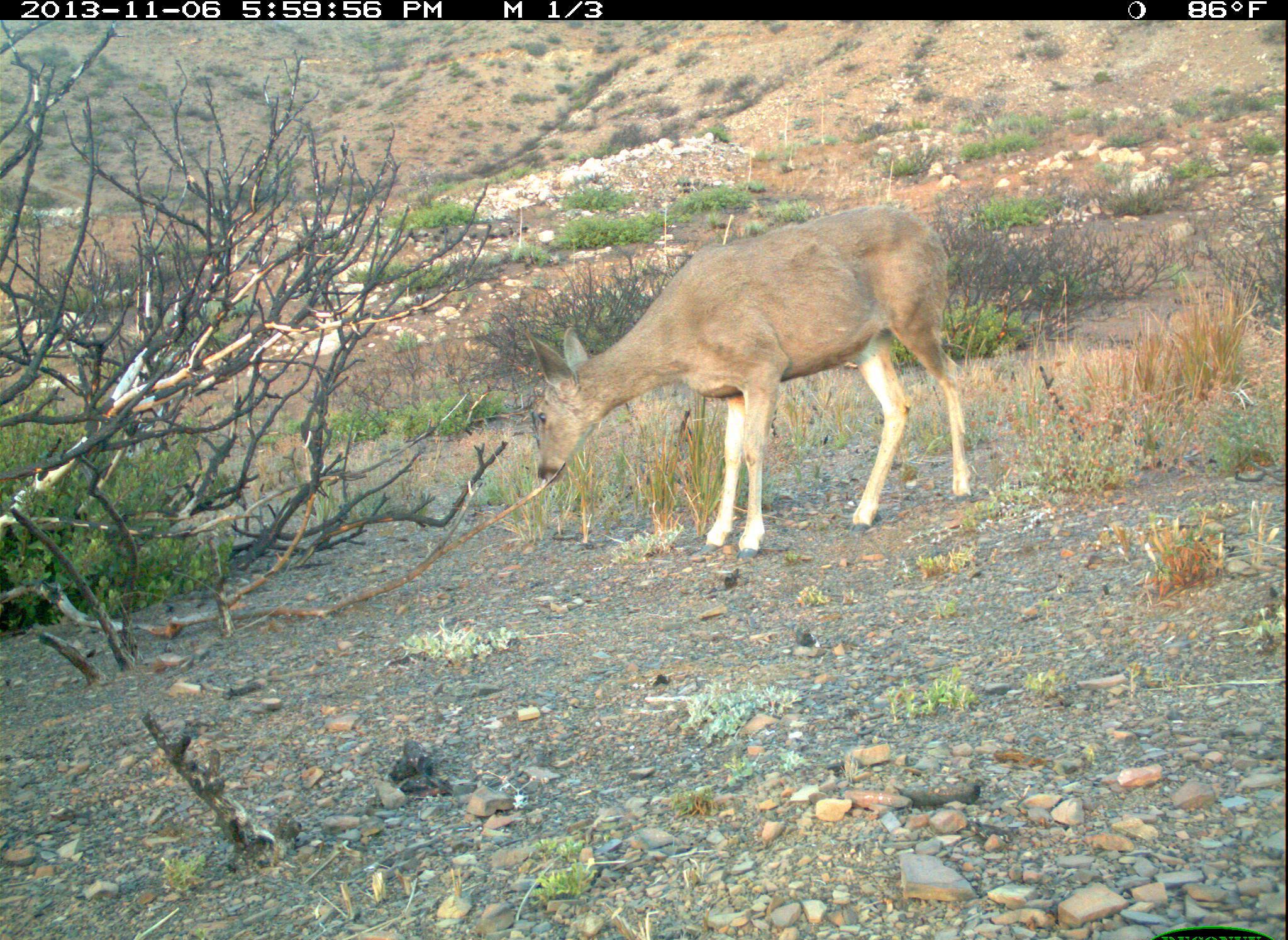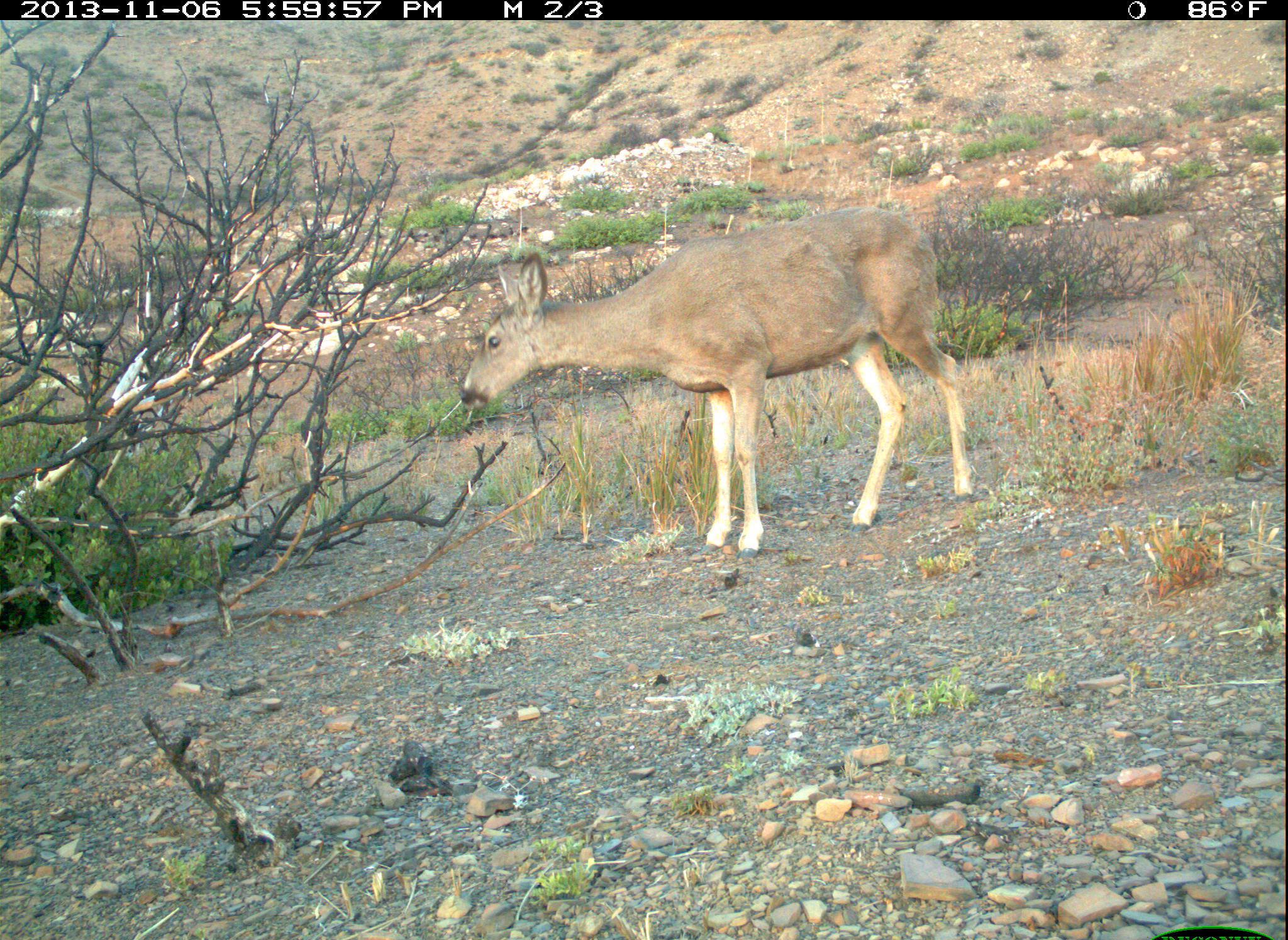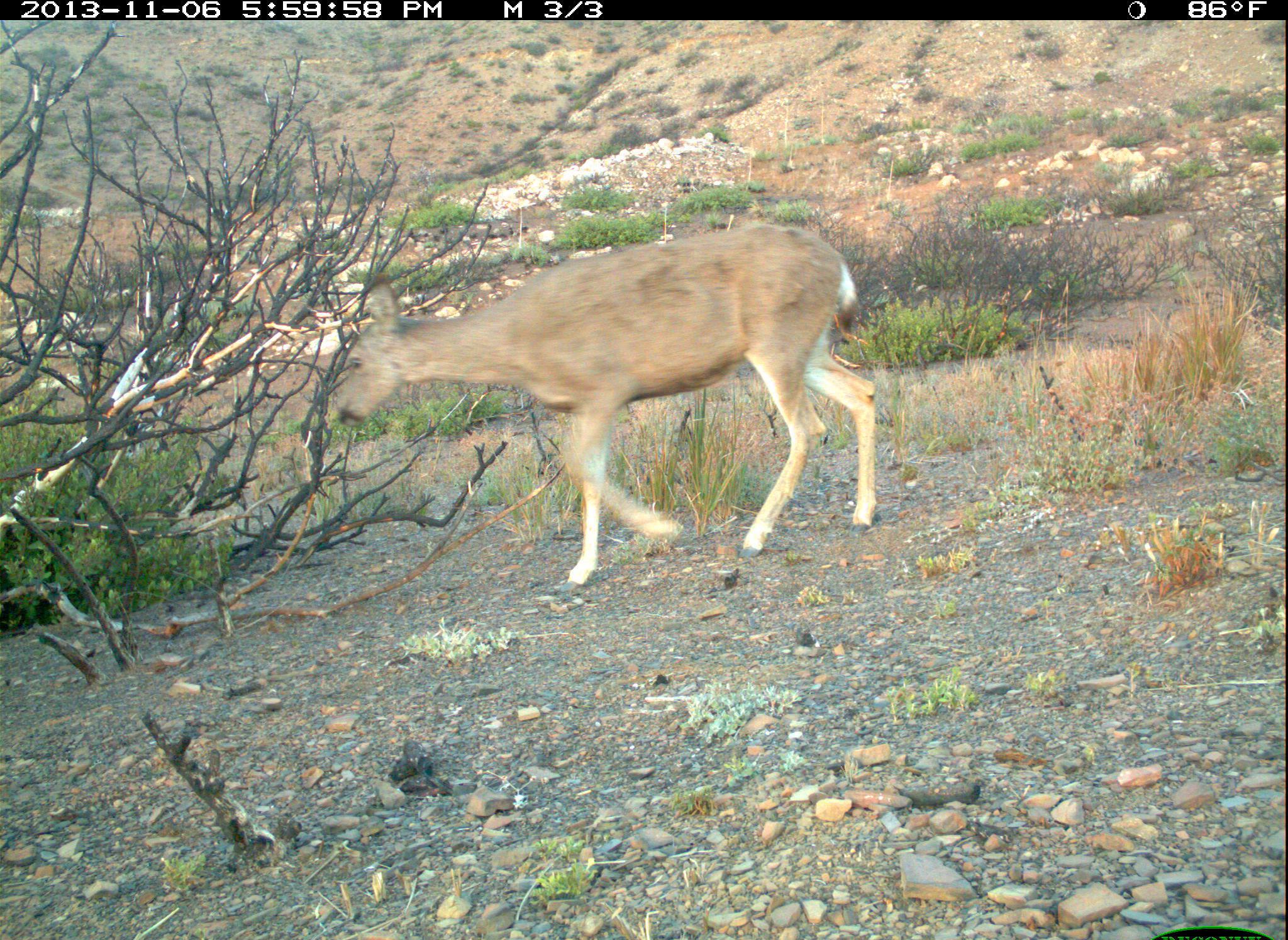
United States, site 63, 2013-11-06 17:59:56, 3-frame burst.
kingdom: Animalia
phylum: Chordata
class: Mammalia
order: Artiodactyla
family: Cervidae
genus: Odocoileus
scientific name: Odocoileus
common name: deer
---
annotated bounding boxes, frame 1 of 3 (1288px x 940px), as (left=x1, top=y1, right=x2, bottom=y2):
deer: (left=523, top=206, right=975, bottom=564)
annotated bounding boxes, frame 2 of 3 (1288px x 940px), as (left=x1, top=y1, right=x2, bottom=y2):
deer: (left=457, top=207, right=978, bottom=563)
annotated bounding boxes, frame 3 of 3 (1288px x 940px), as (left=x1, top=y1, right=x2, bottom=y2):
deer: (left=334, top=226, right=877, bottom=595)